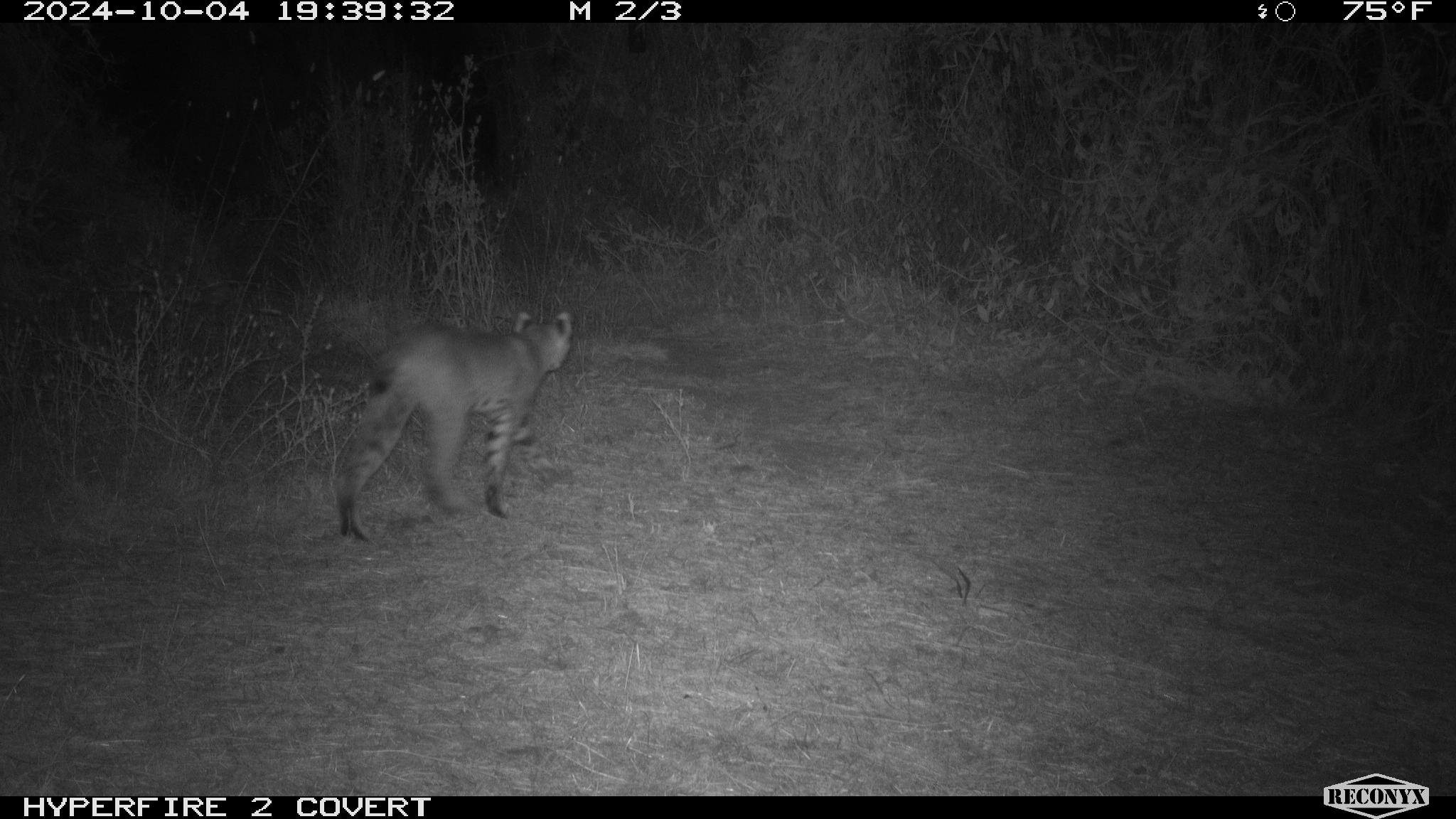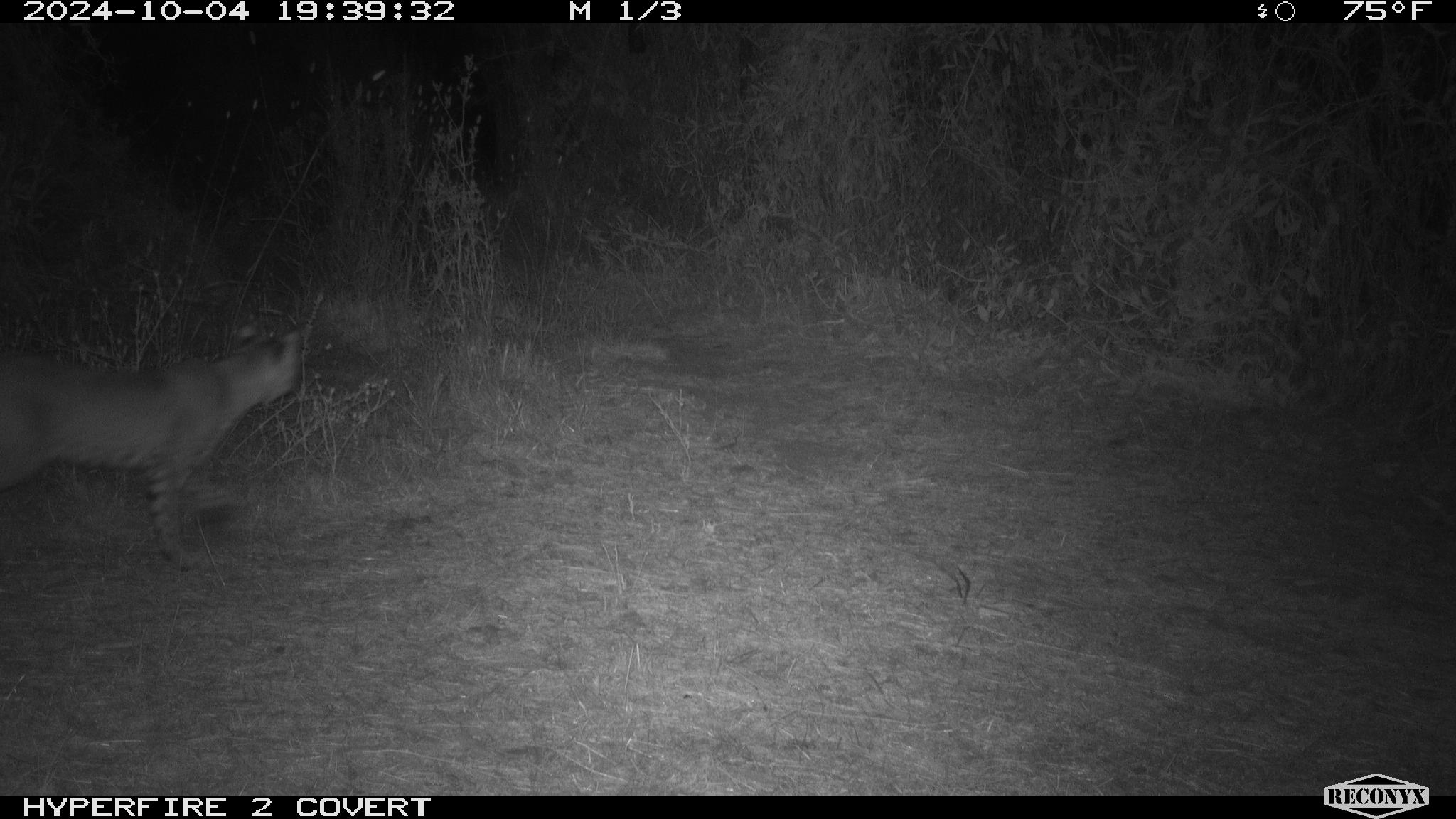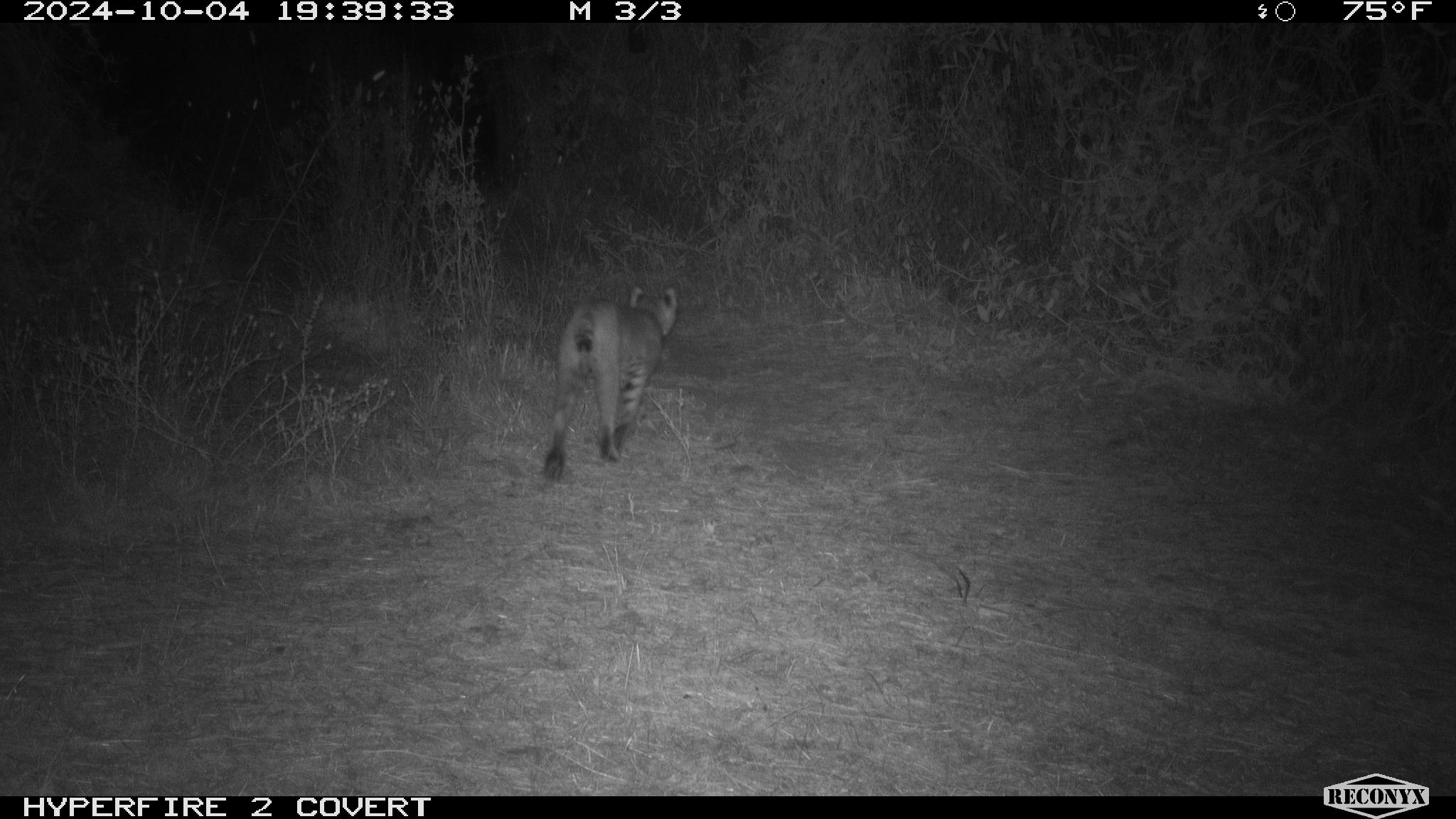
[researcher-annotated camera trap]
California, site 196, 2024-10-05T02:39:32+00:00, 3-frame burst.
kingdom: Animalia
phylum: Chordata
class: Mammalia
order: Carnivora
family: Felidae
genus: Lynx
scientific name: Lynx rufus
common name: bobcat